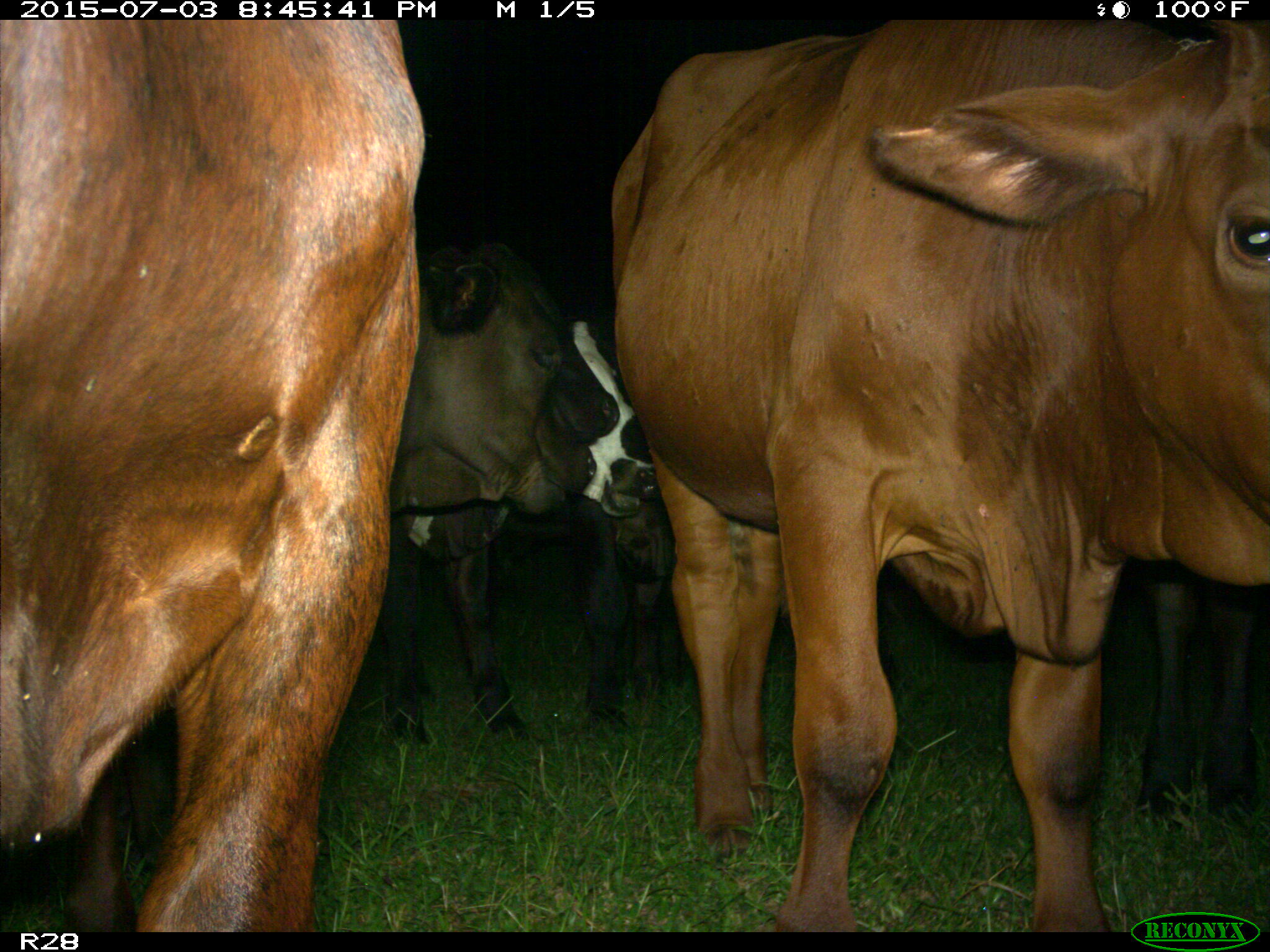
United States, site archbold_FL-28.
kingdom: Animalia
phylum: Chordata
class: Mammalia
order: Artiodactyla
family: Bovidae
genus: Bos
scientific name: Bos taurus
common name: domestic cow